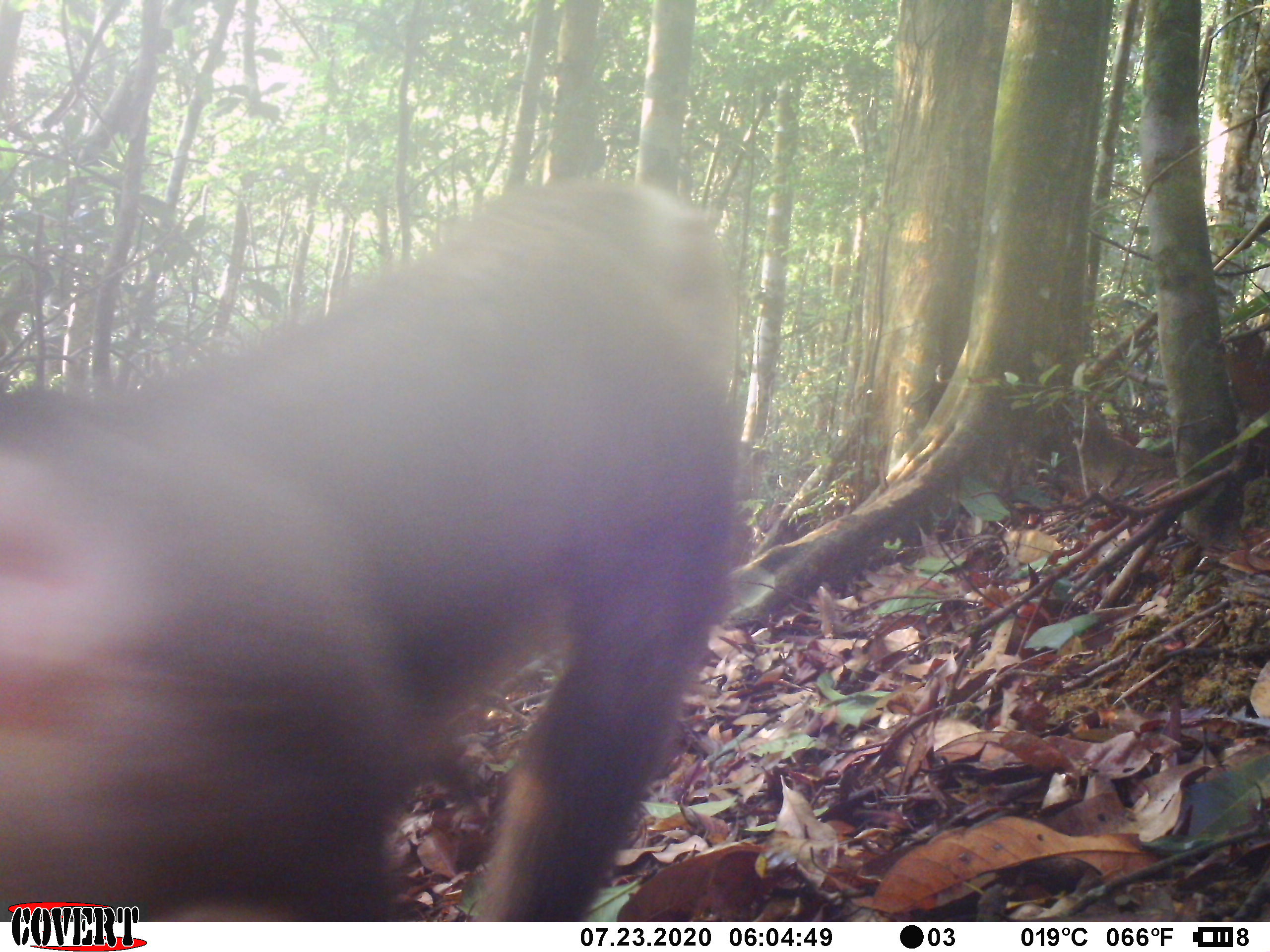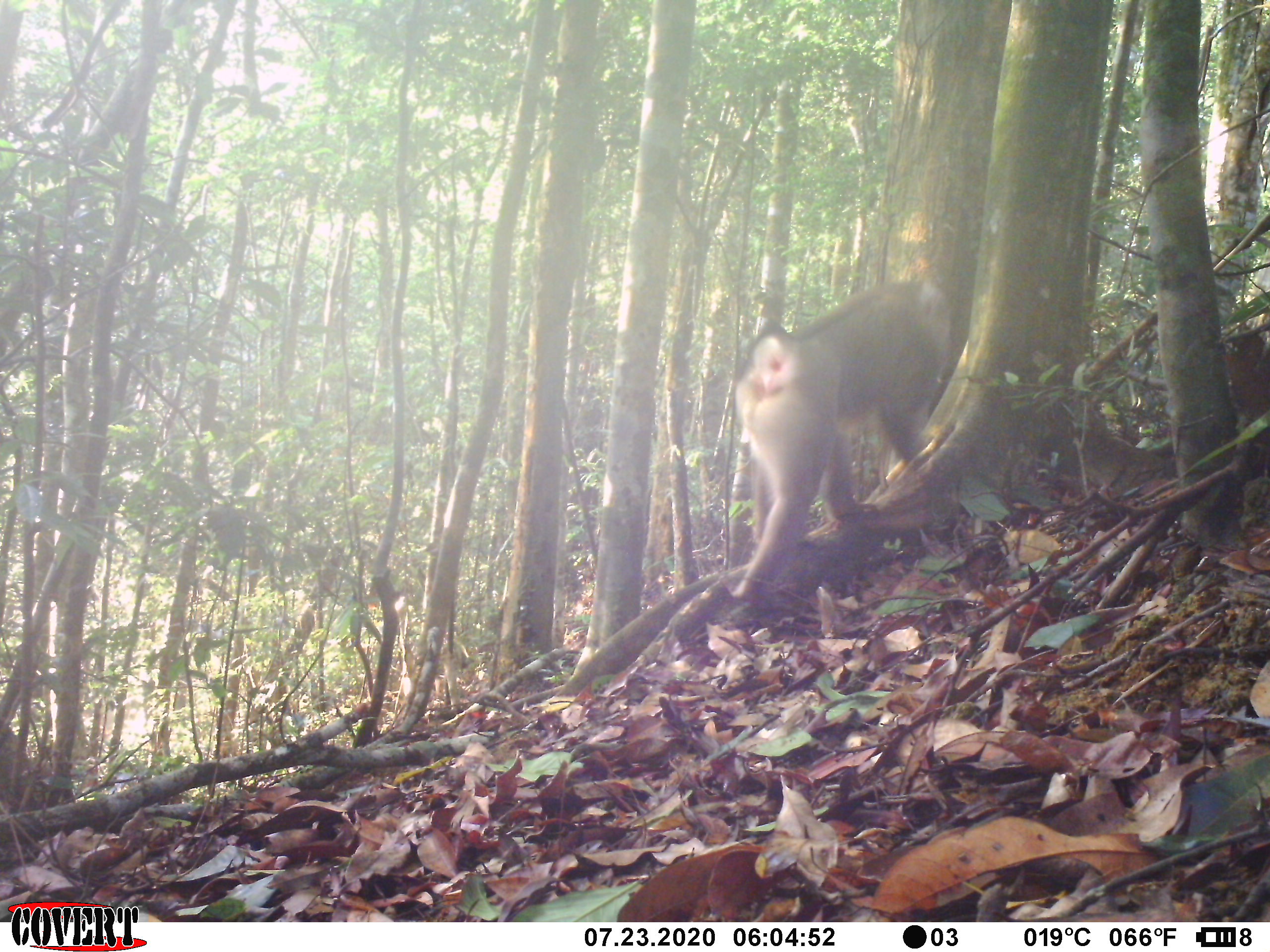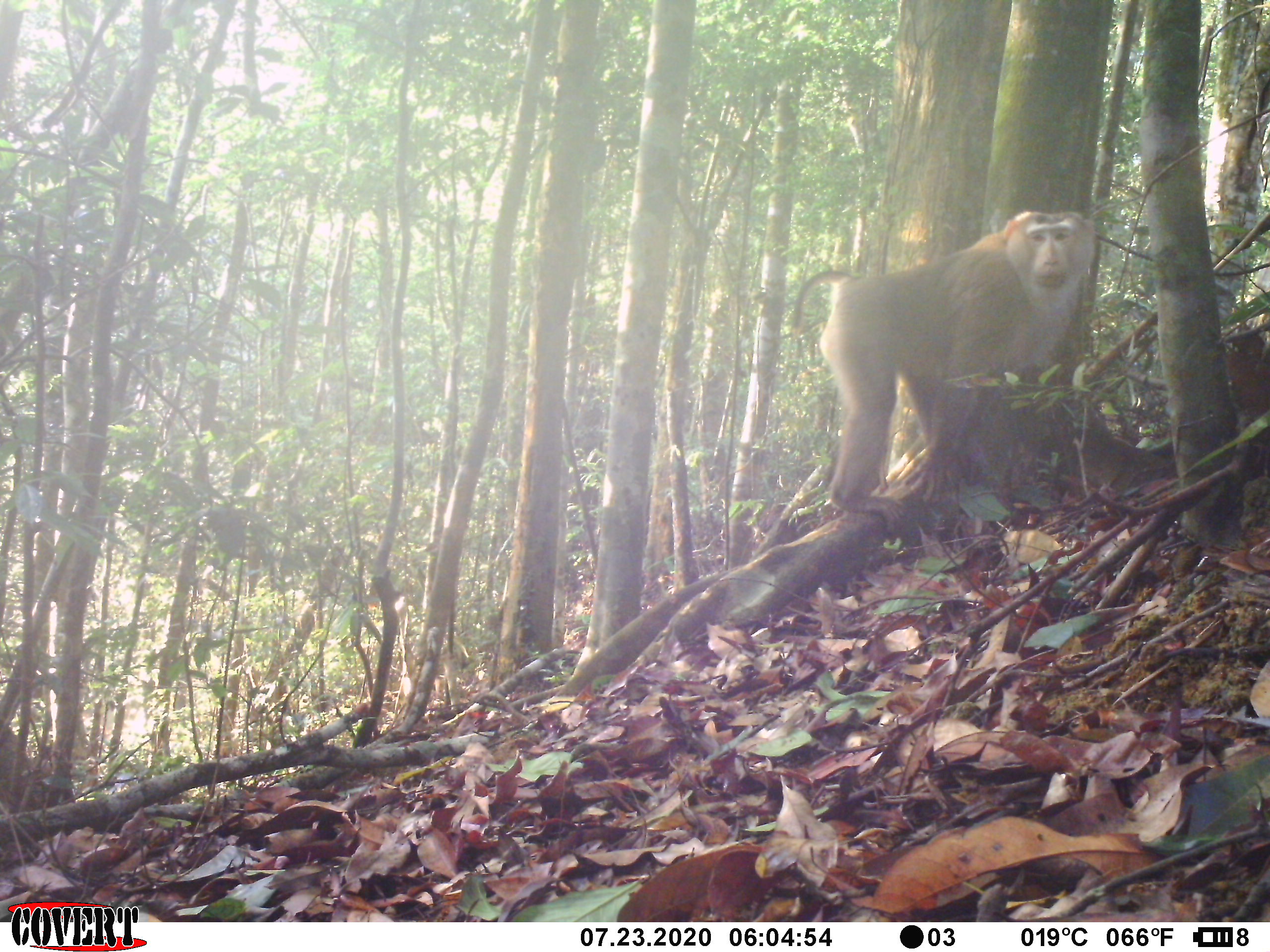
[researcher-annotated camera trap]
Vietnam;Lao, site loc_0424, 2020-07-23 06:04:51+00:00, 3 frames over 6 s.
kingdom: Animalia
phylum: Chordata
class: Mammalia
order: Primates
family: Cercopithecidae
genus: Macaca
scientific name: Macaca nemestrina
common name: pig-tailed macaque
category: pig tailed macaque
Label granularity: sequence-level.